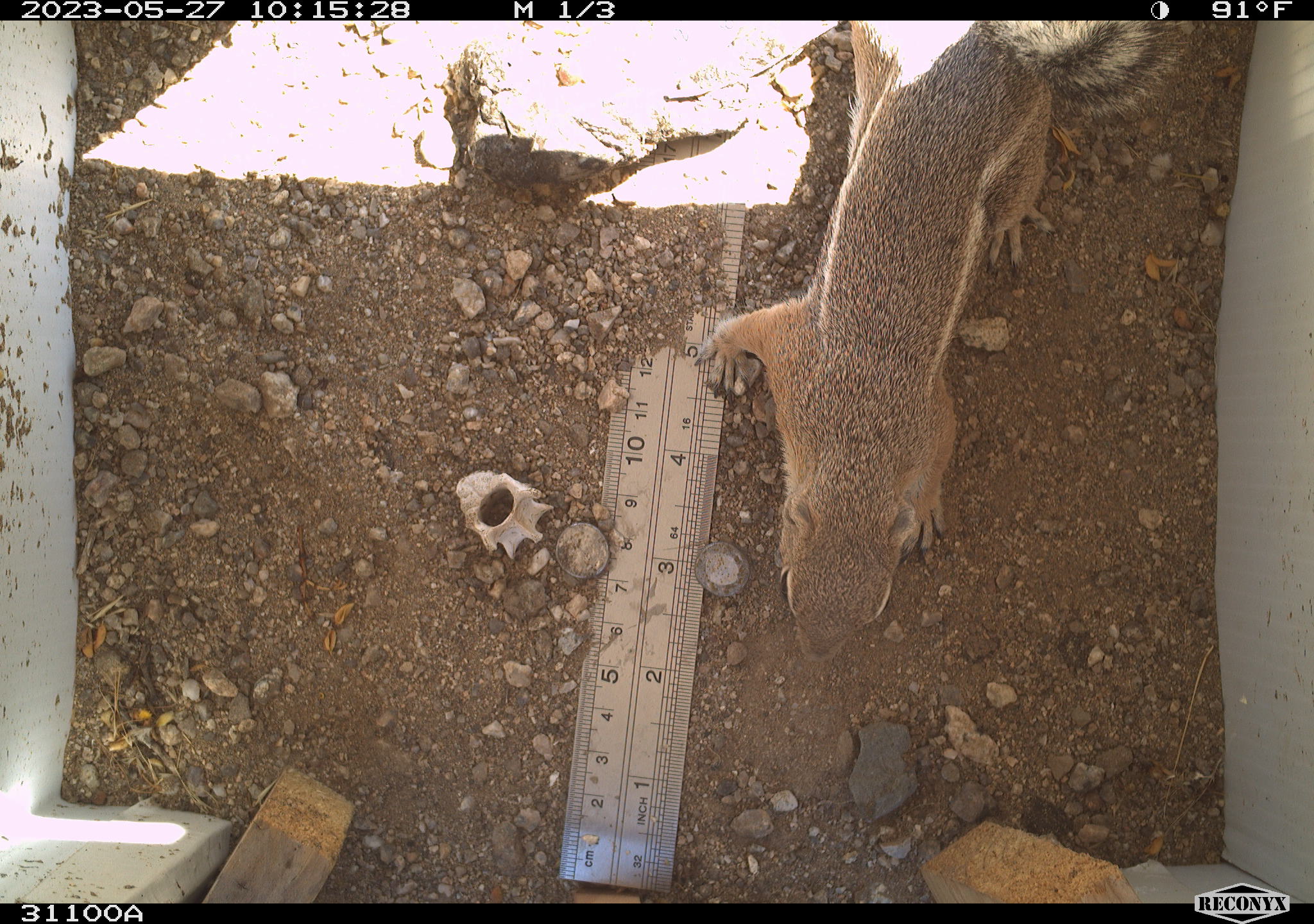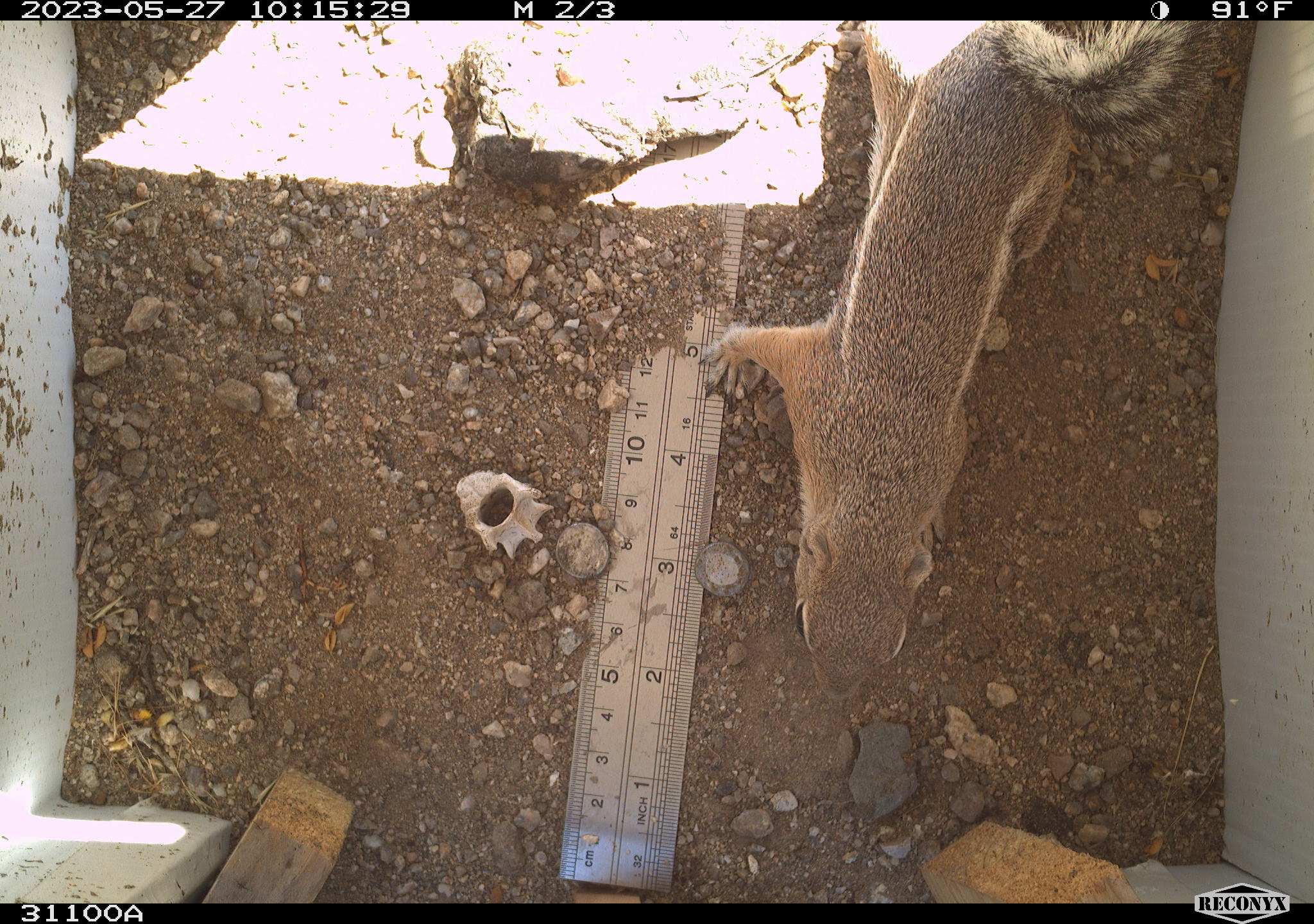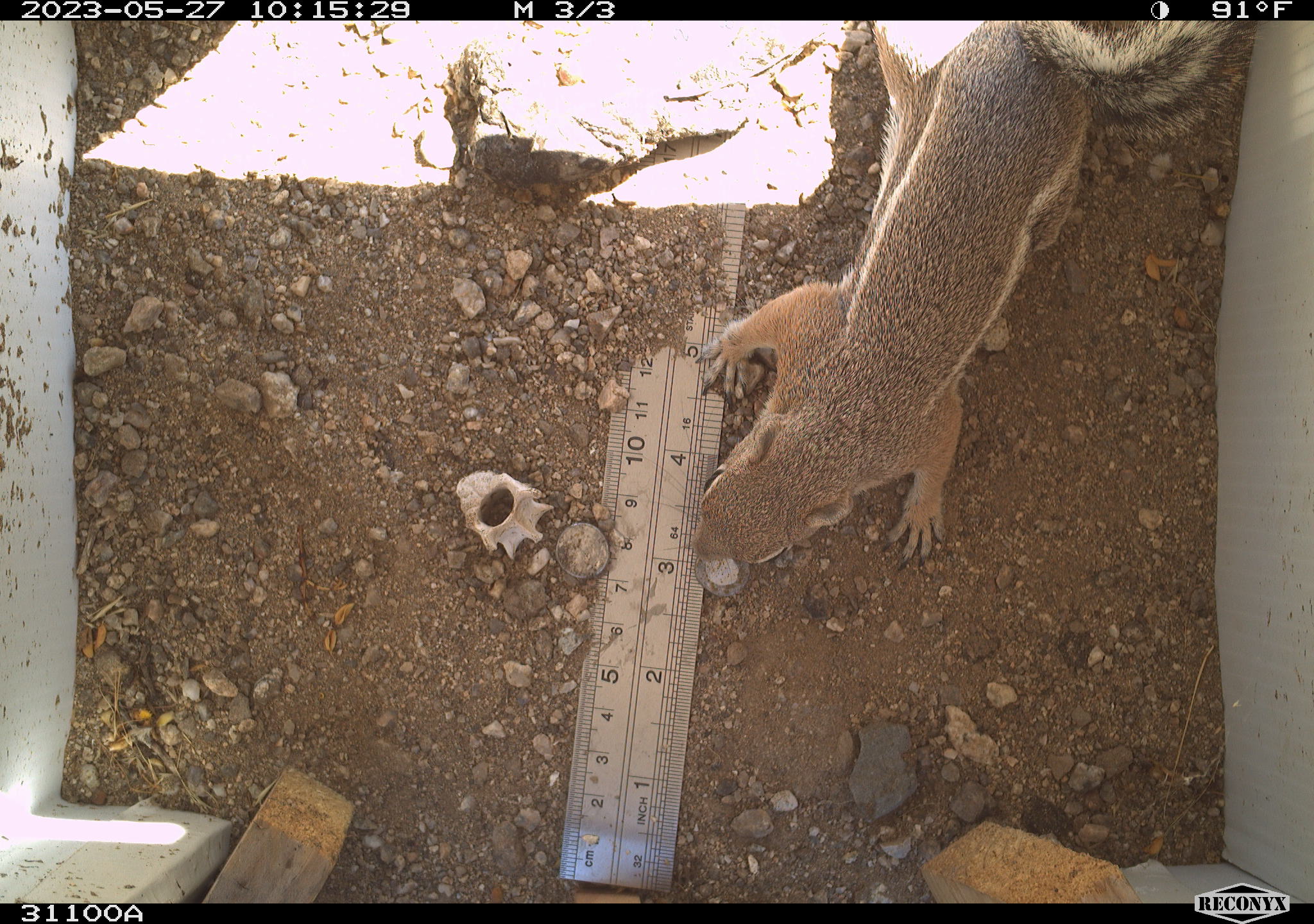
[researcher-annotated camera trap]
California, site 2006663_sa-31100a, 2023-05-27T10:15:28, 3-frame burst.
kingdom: Animalia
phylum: Chordata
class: Mammalia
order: Rodentia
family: Sciuridae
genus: Ammospermophilus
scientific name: Ammospermophilus leucurus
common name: white-tailed antelope squirrel